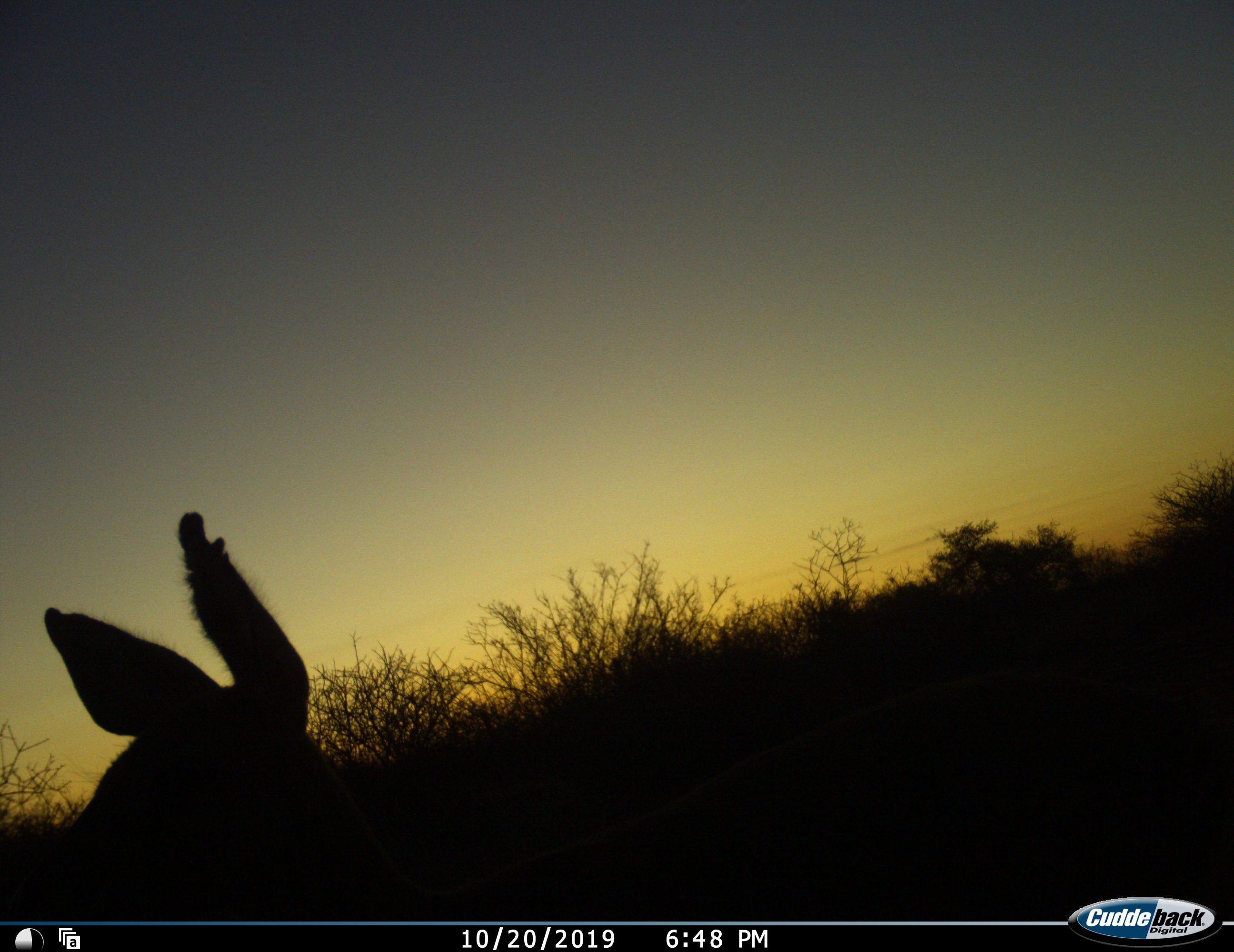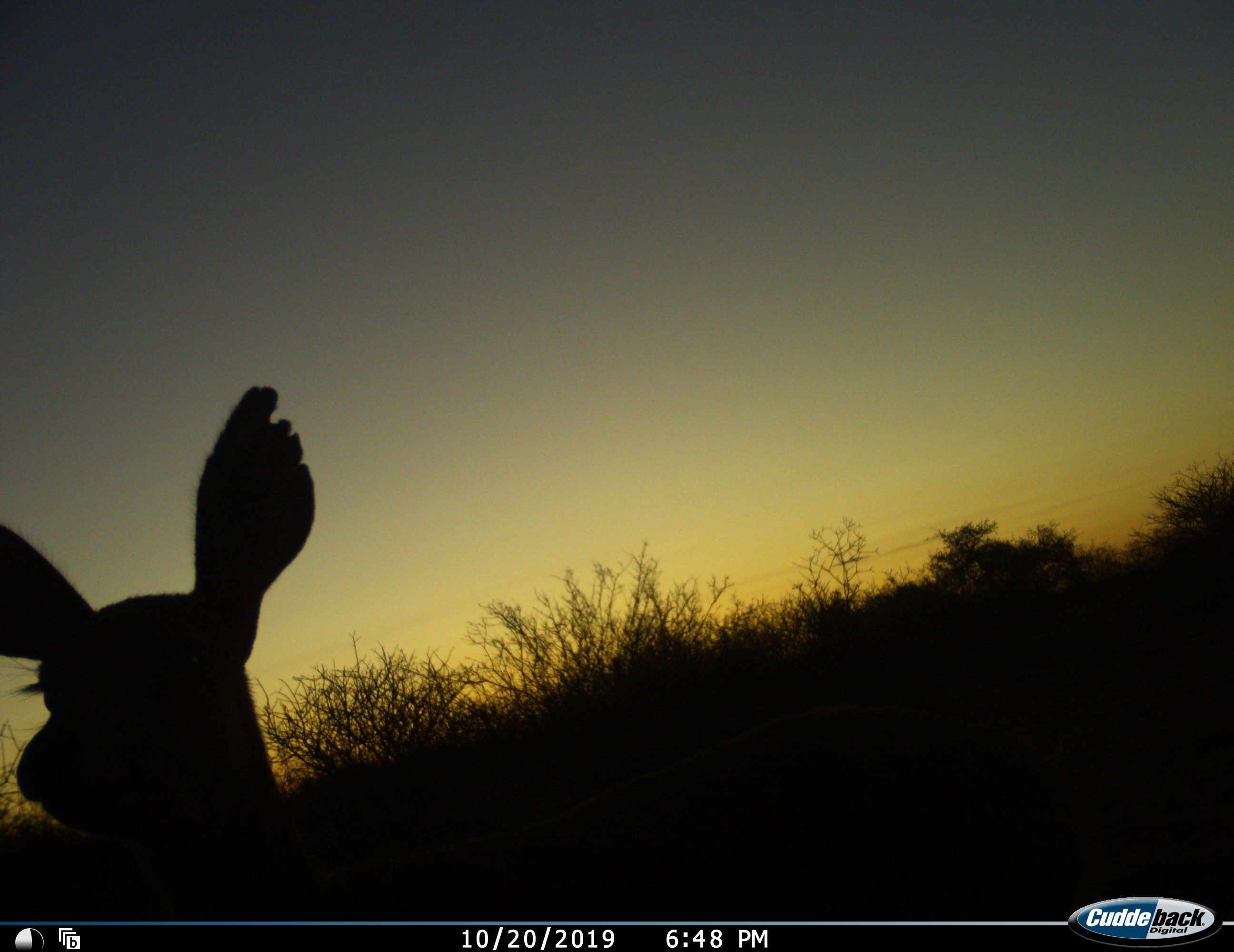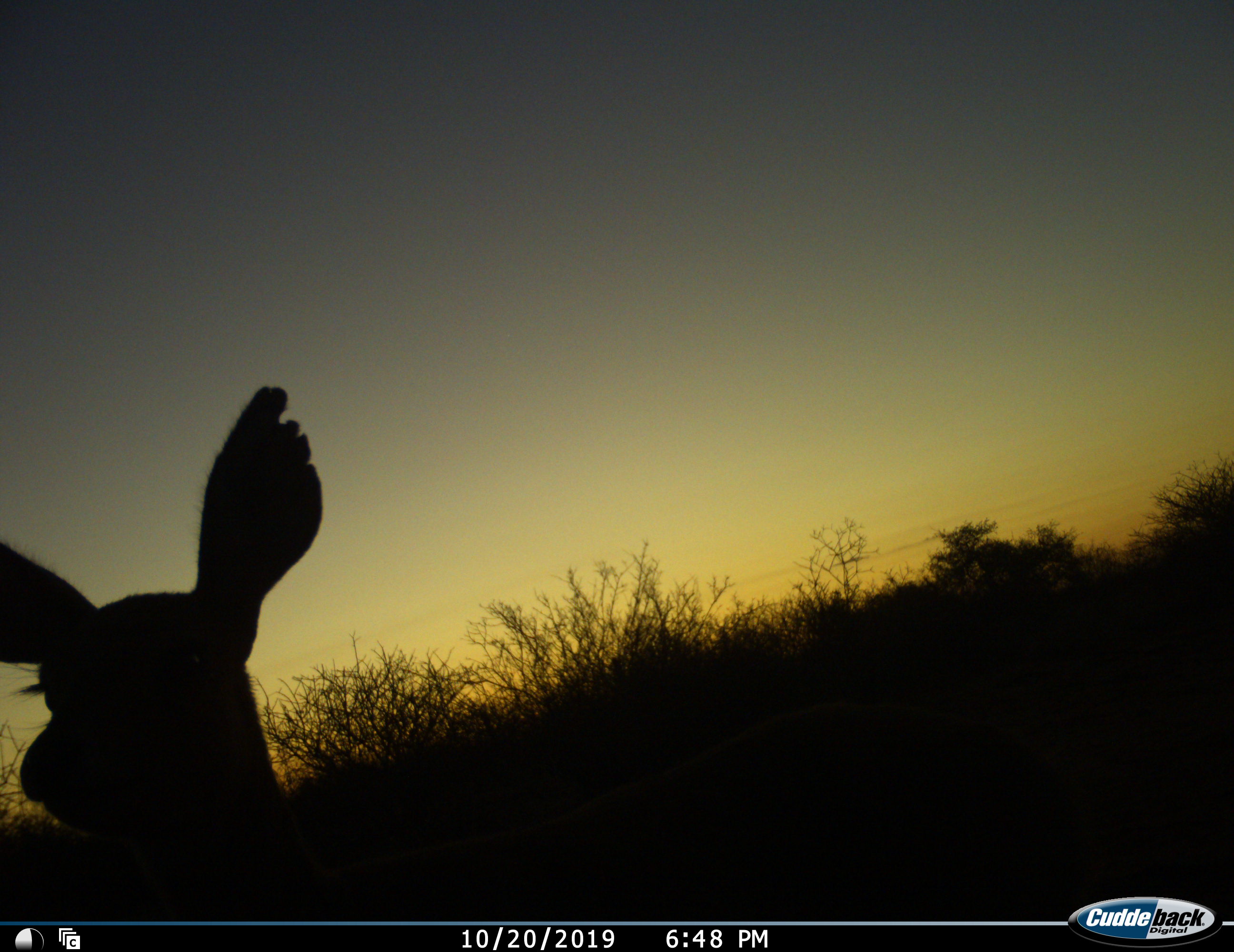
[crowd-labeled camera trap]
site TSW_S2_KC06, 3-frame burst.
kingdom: Animalia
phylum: Chordata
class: Mammalia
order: Artiodactyla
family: Bovidae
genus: Raphicerus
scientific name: Raphicerus campestris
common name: steenbok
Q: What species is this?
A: Steenbok (Raphicerus campestris).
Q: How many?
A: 1.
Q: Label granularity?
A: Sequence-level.